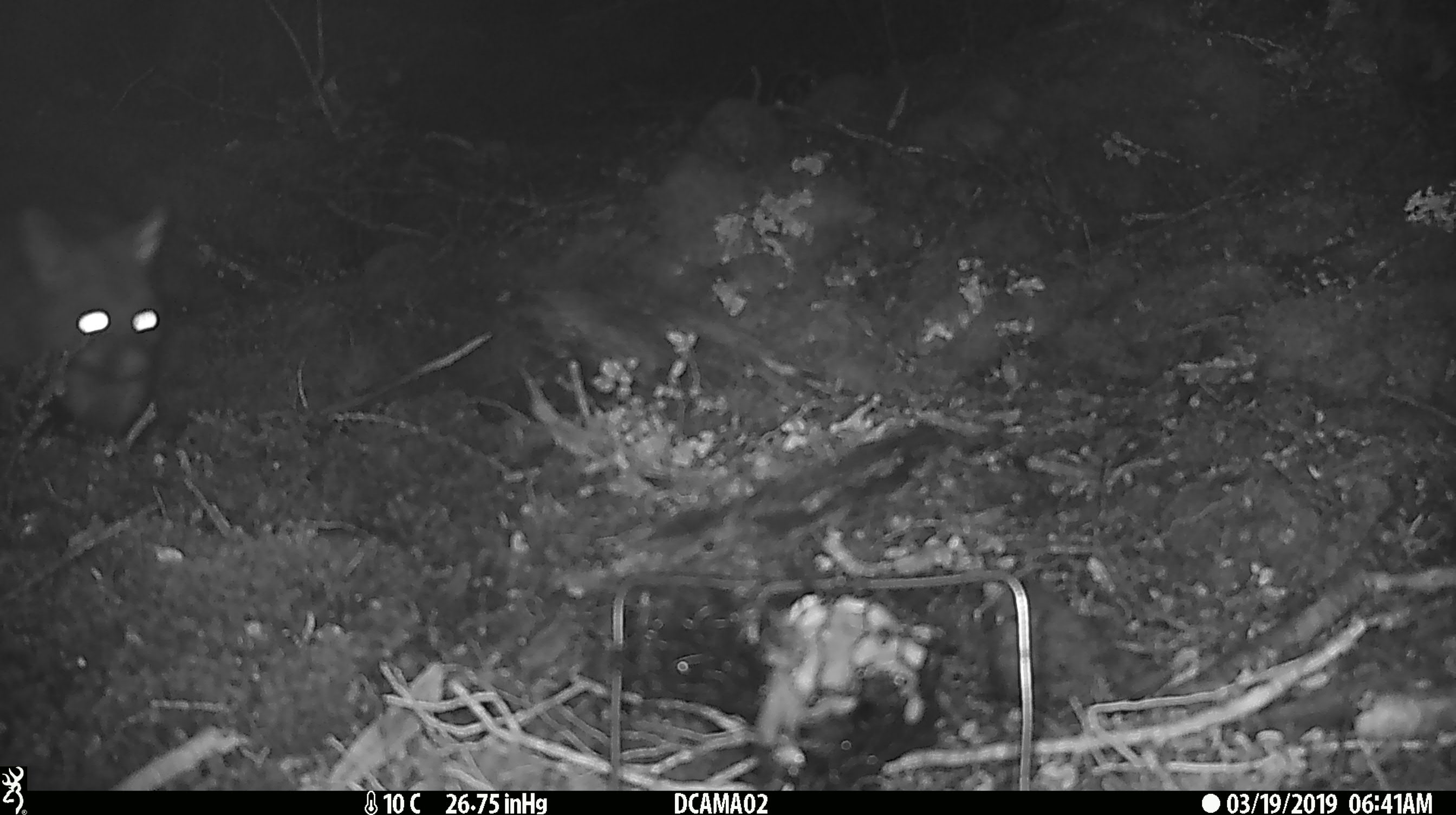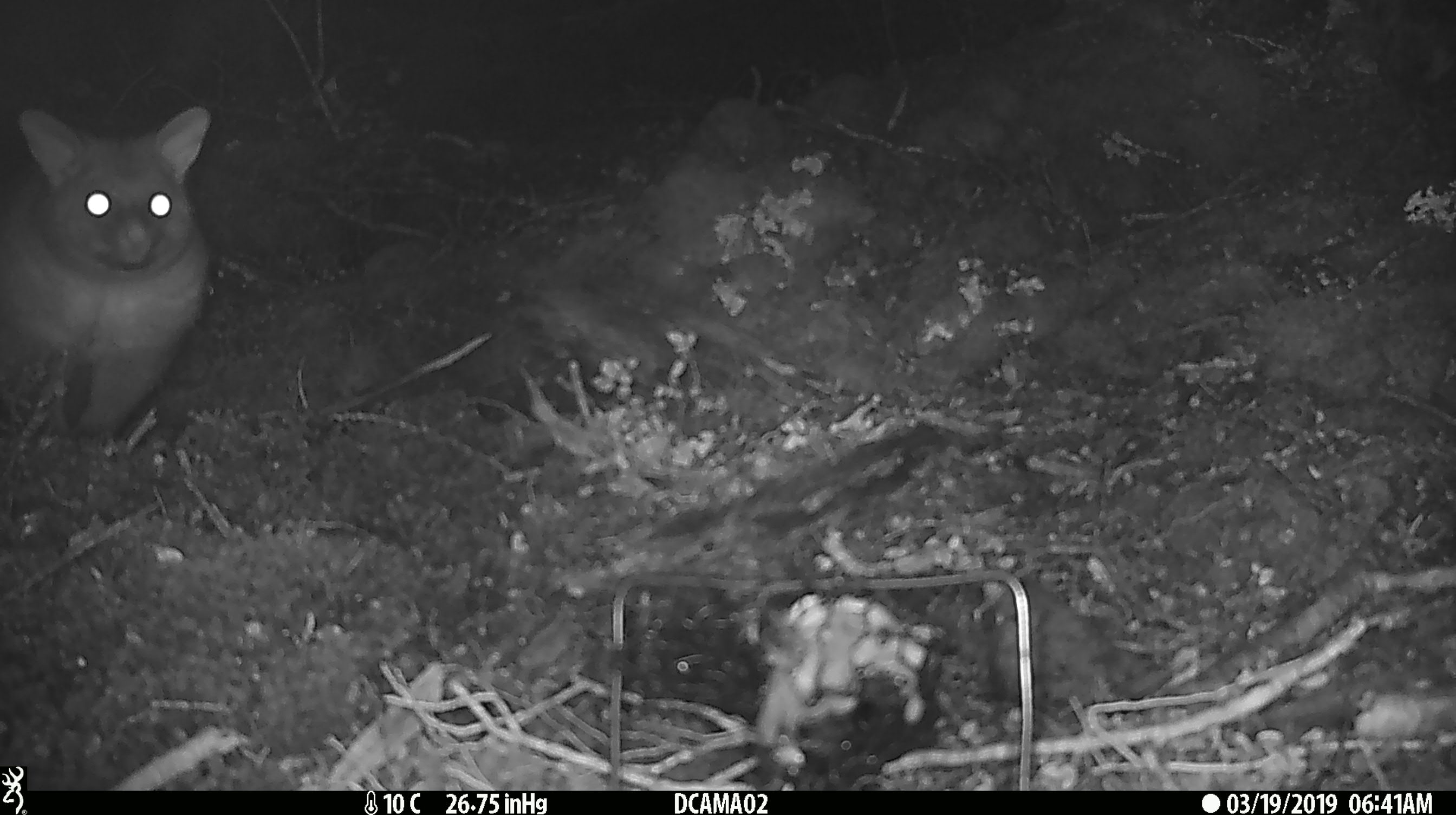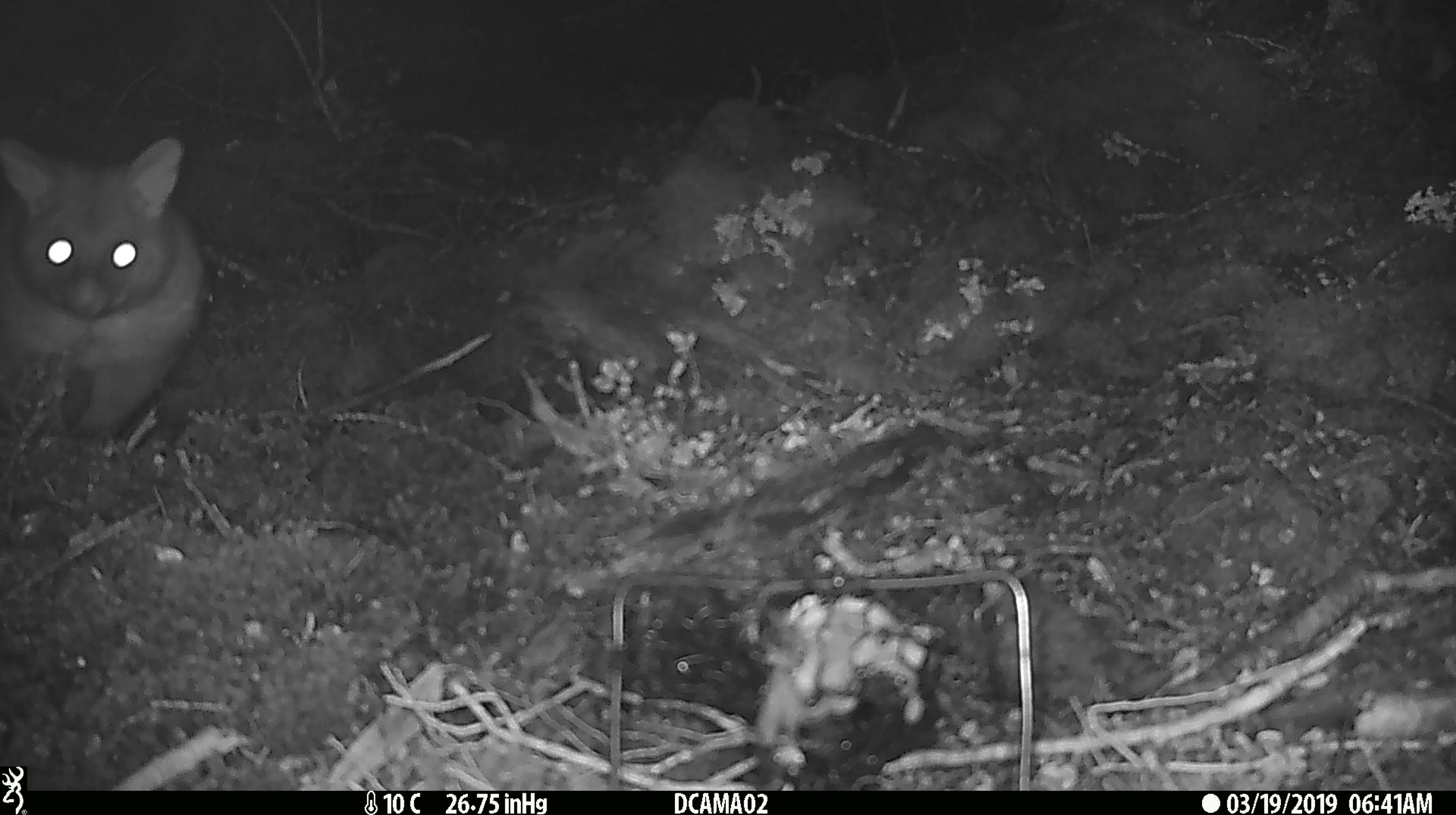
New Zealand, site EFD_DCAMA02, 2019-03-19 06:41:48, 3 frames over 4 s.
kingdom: Animalia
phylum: Chordata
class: Mammalia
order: Diprotodontia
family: Phalangeridae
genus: Trichosurus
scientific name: Trichosurus vulpecula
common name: common brushtail possum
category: possum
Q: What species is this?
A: Possum (common brushtail possum) (Trichosurus vulpecula).